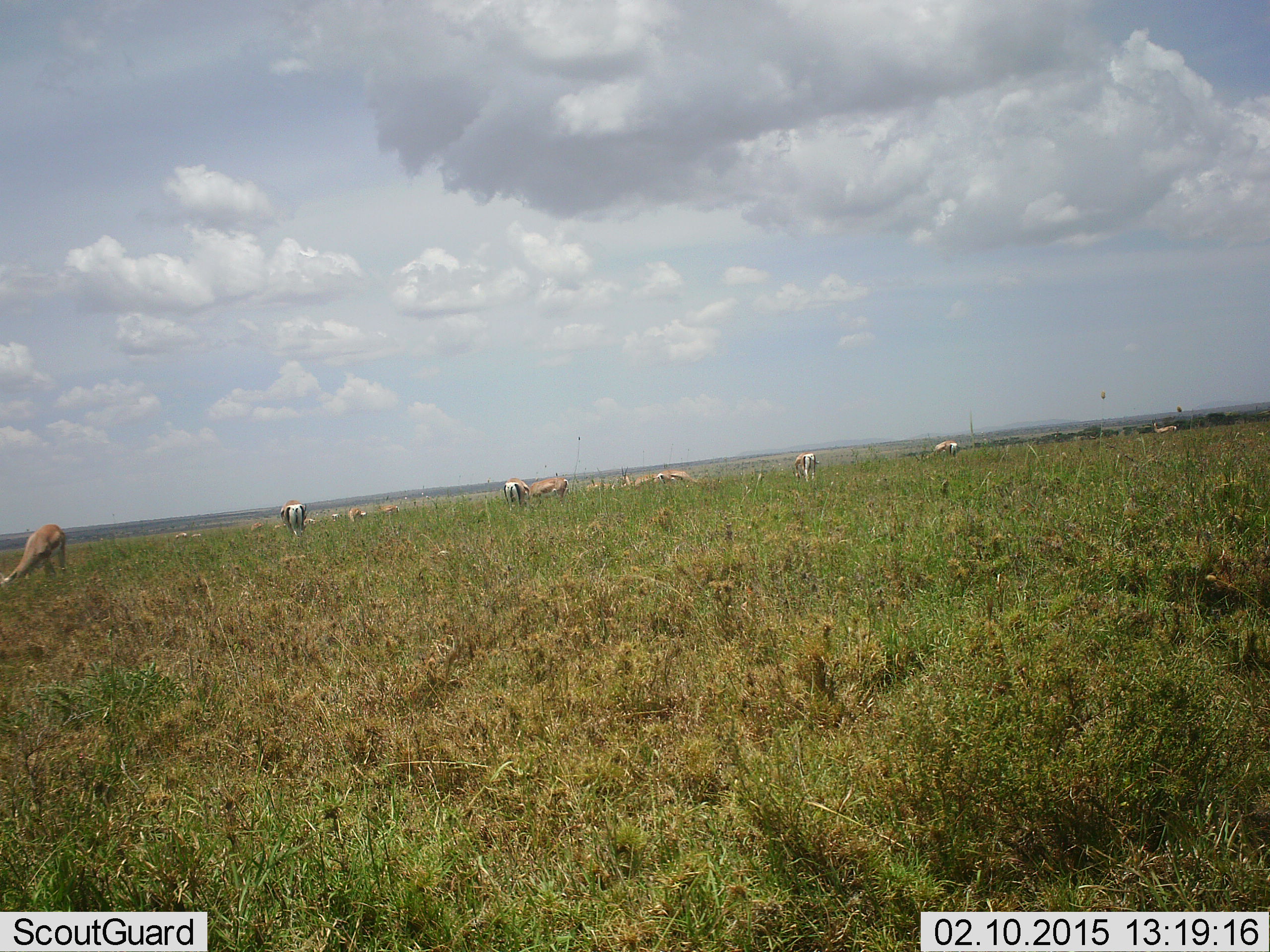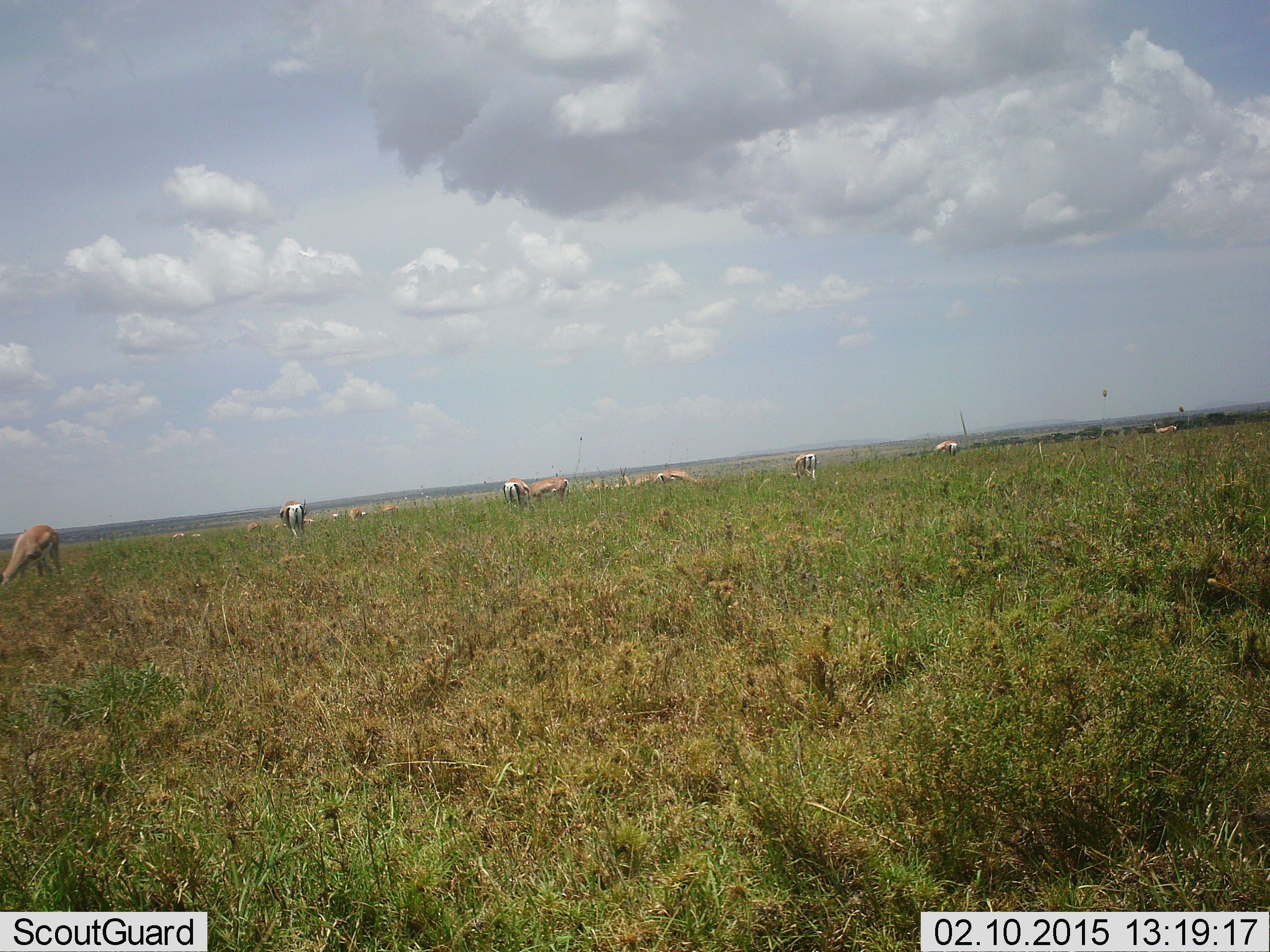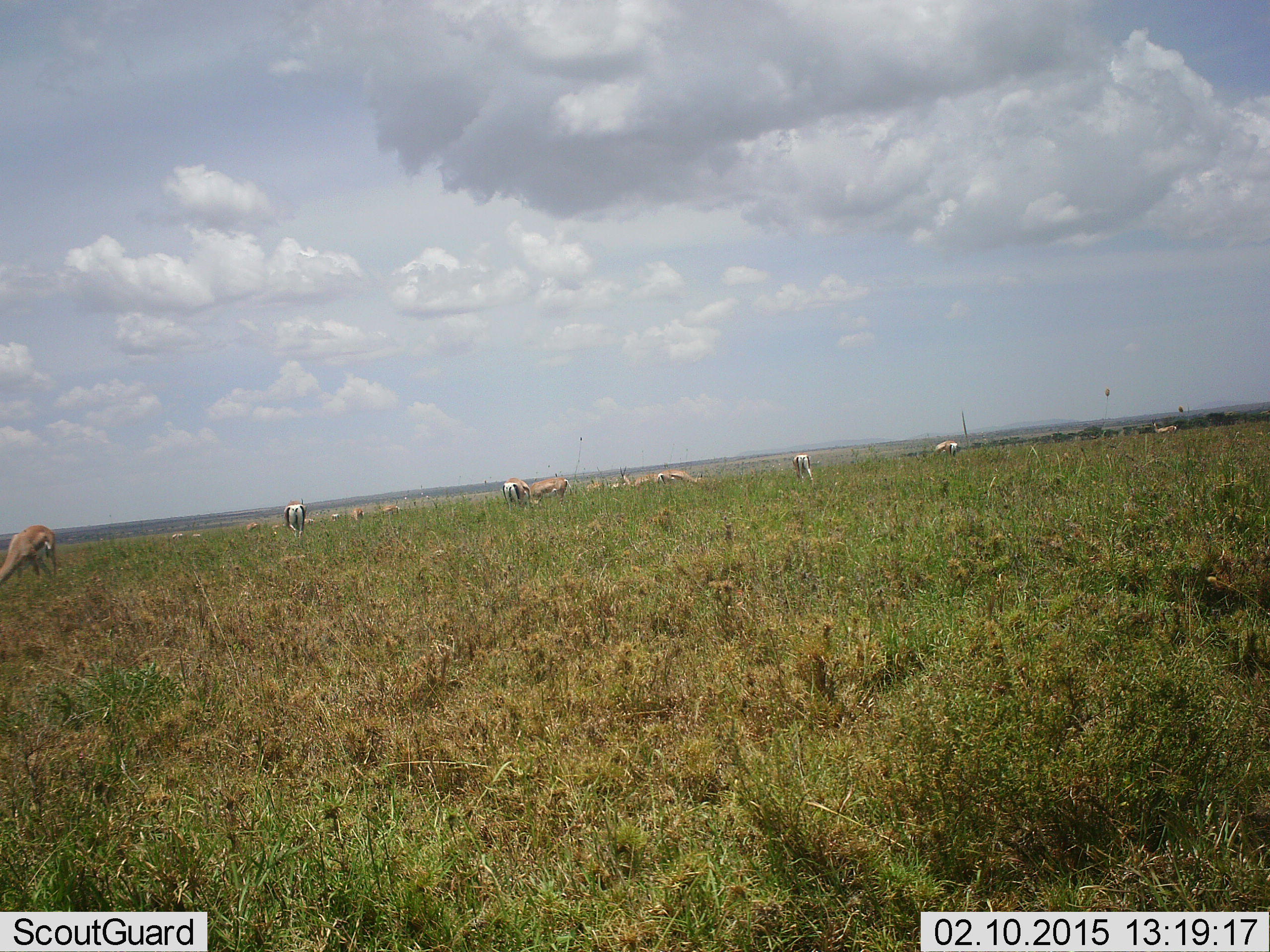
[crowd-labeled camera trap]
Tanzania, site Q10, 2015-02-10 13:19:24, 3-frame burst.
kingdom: Animalia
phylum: Chordata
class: Mammalia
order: Artiodactyla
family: Bovidae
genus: Eudorcas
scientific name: Eudorcas thomsonii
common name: thomson's gazelle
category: gazellethomsons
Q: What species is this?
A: Gazellethomsons (thomson's gazelle) (Eudorcas thomsonii).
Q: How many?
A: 11-50.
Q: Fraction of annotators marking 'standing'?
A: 70%.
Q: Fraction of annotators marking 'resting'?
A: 10%.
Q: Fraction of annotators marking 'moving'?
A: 40%.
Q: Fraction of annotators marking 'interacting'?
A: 0%.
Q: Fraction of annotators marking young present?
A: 0%.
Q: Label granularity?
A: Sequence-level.